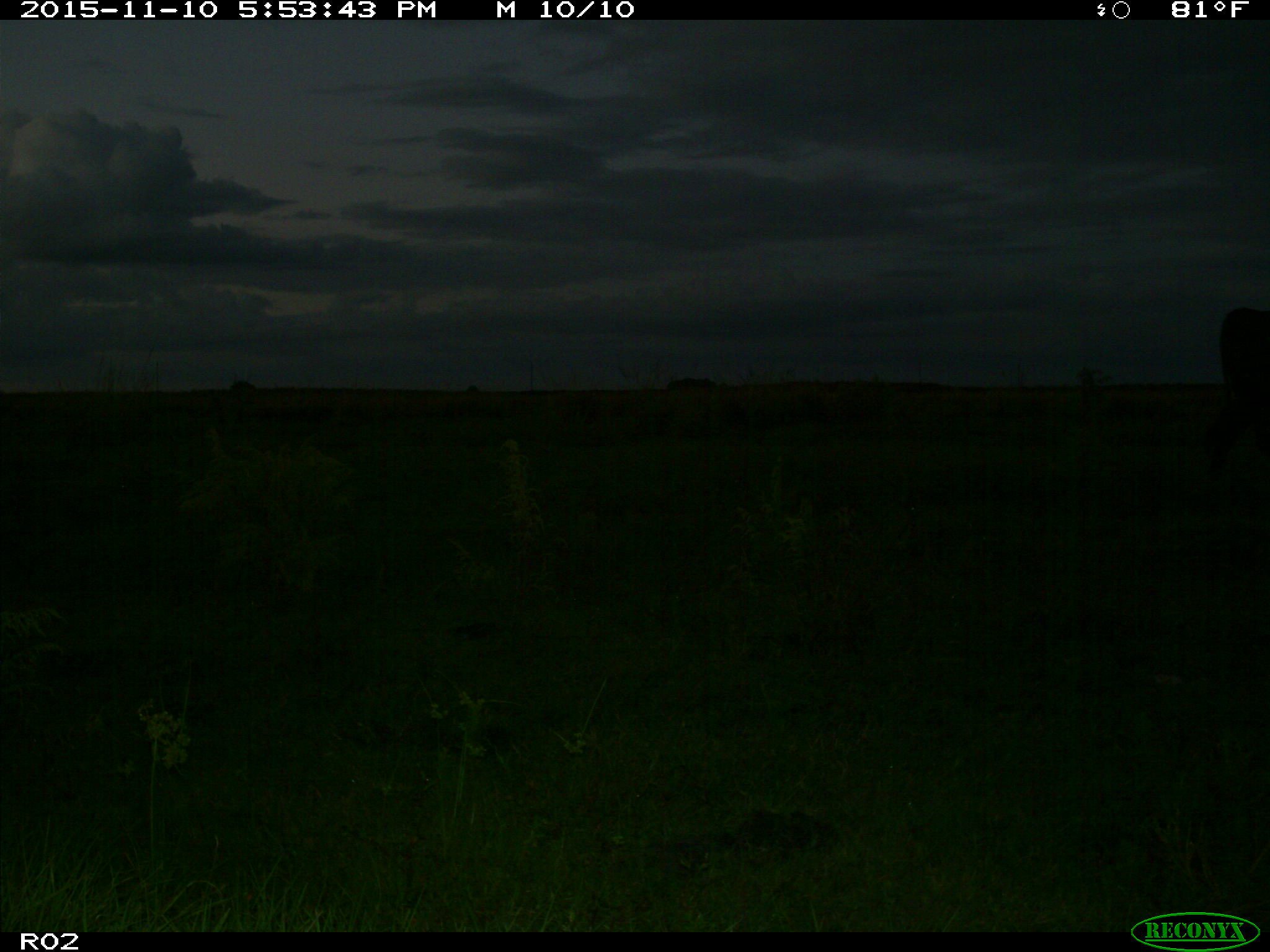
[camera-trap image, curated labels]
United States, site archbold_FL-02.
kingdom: Animalia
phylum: Chordata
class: Mammalia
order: Artiodactyla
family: Bovidae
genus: Bos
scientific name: Bos taurus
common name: domestic cow